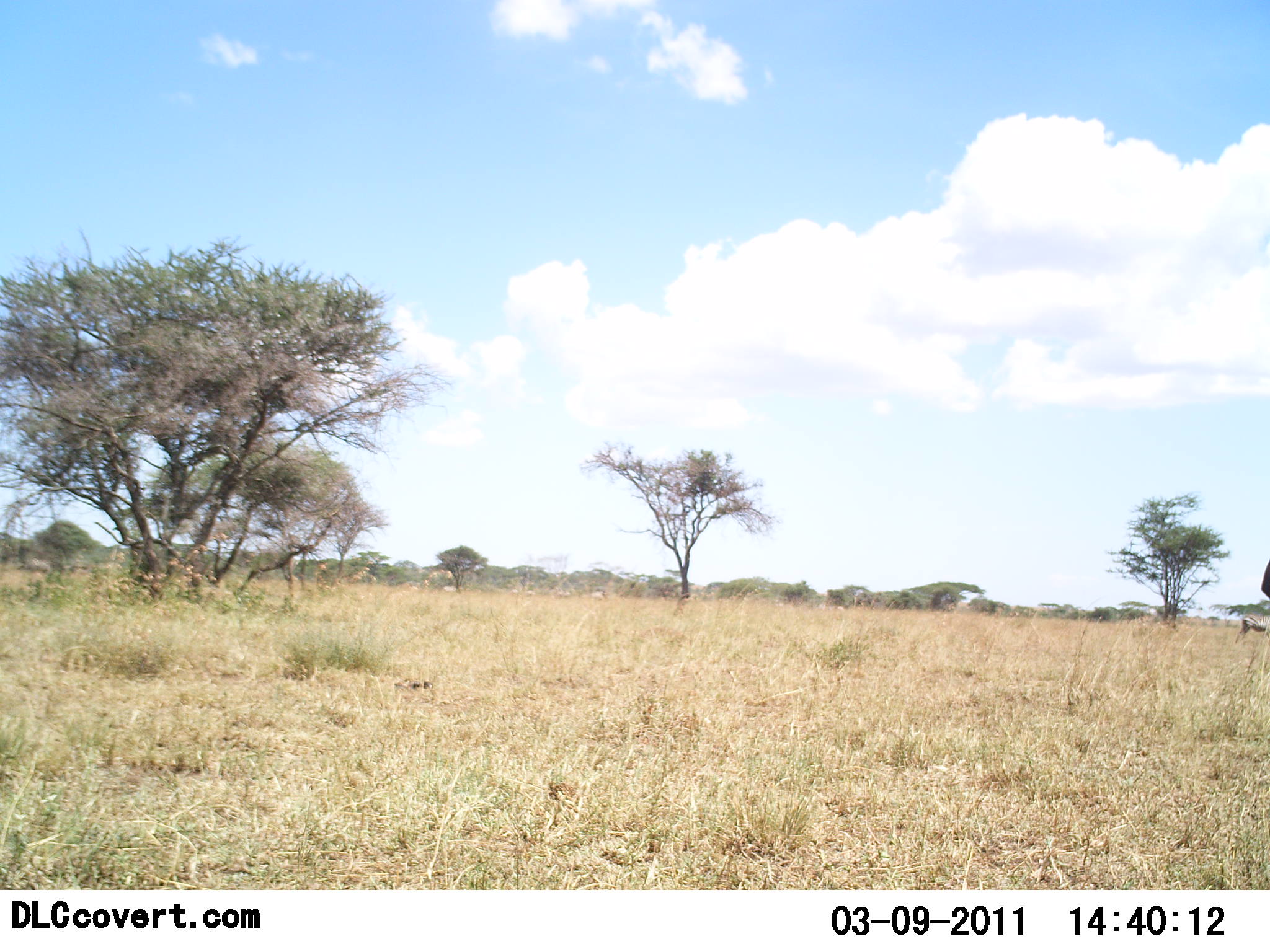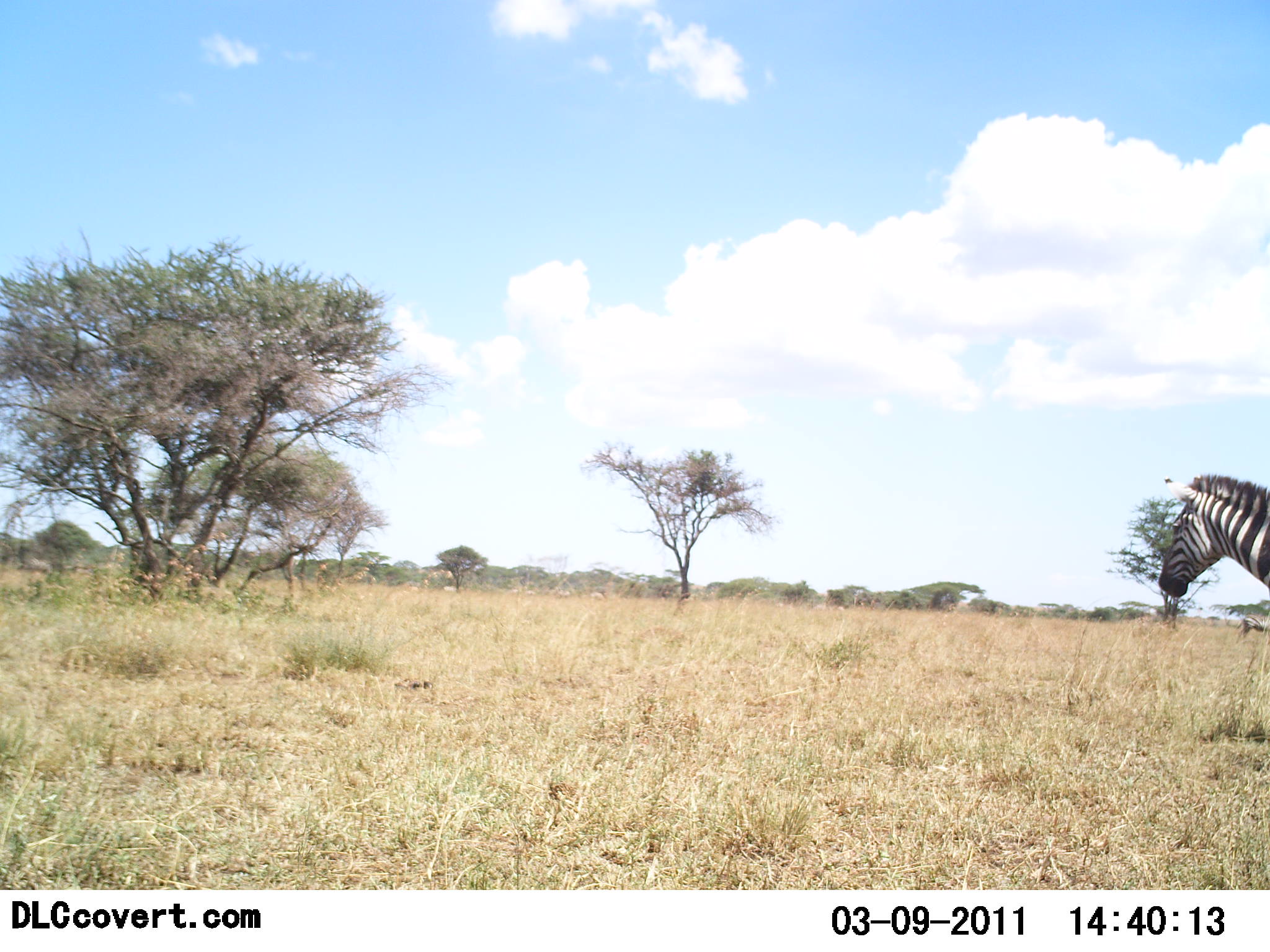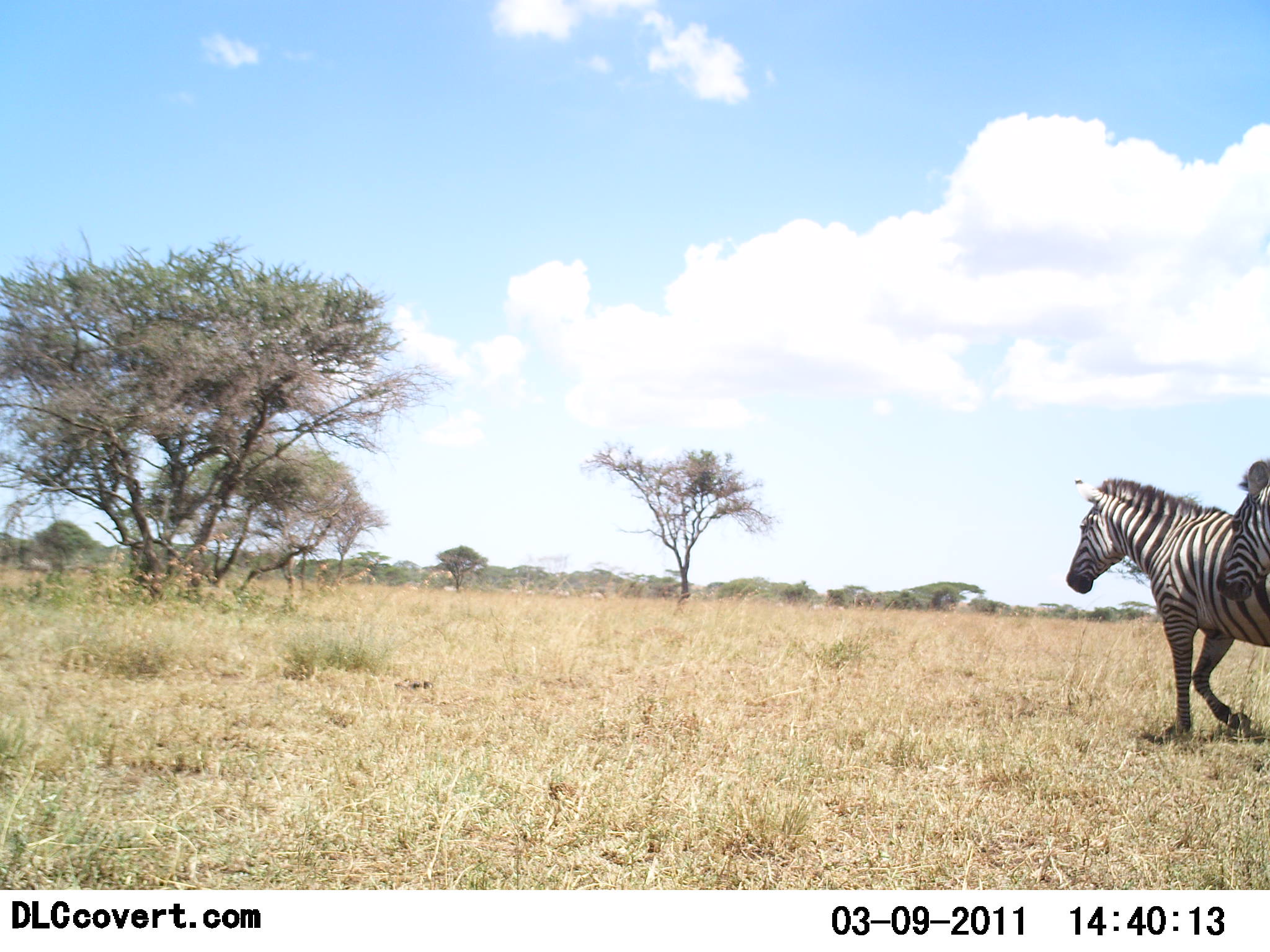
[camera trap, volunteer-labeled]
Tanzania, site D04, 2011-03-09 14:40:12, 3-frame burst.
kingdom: Animalia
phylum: Chordata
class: Mammalia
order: Perissodactyla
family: Equidae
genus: Equus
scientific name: Equus quagga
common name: plains zebra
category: zebra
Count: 2.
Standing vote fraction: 9%.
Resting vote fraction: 0%.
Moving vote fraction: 91%.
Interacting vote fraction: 0%.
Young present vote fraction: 0%.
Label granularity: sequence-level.